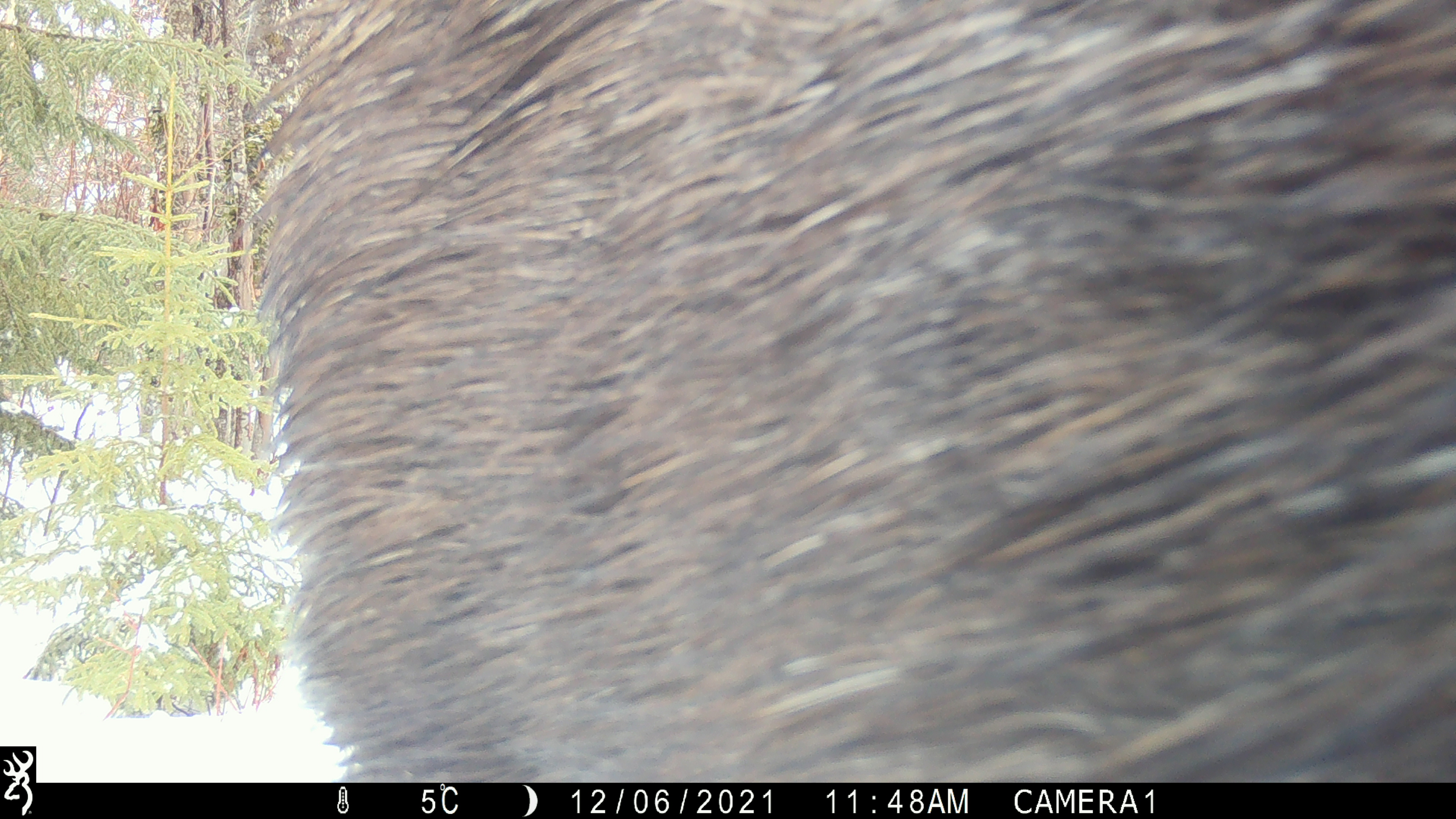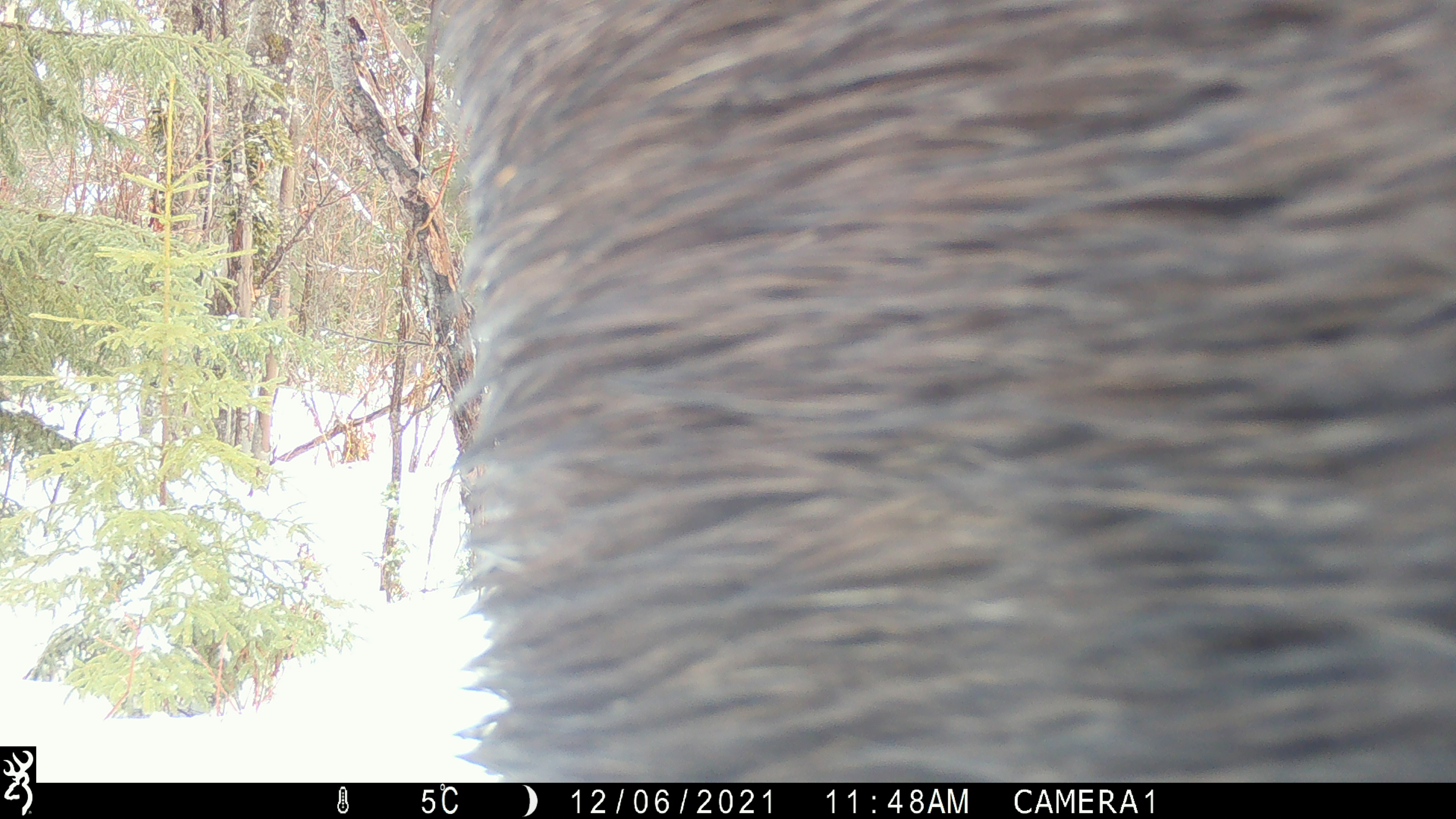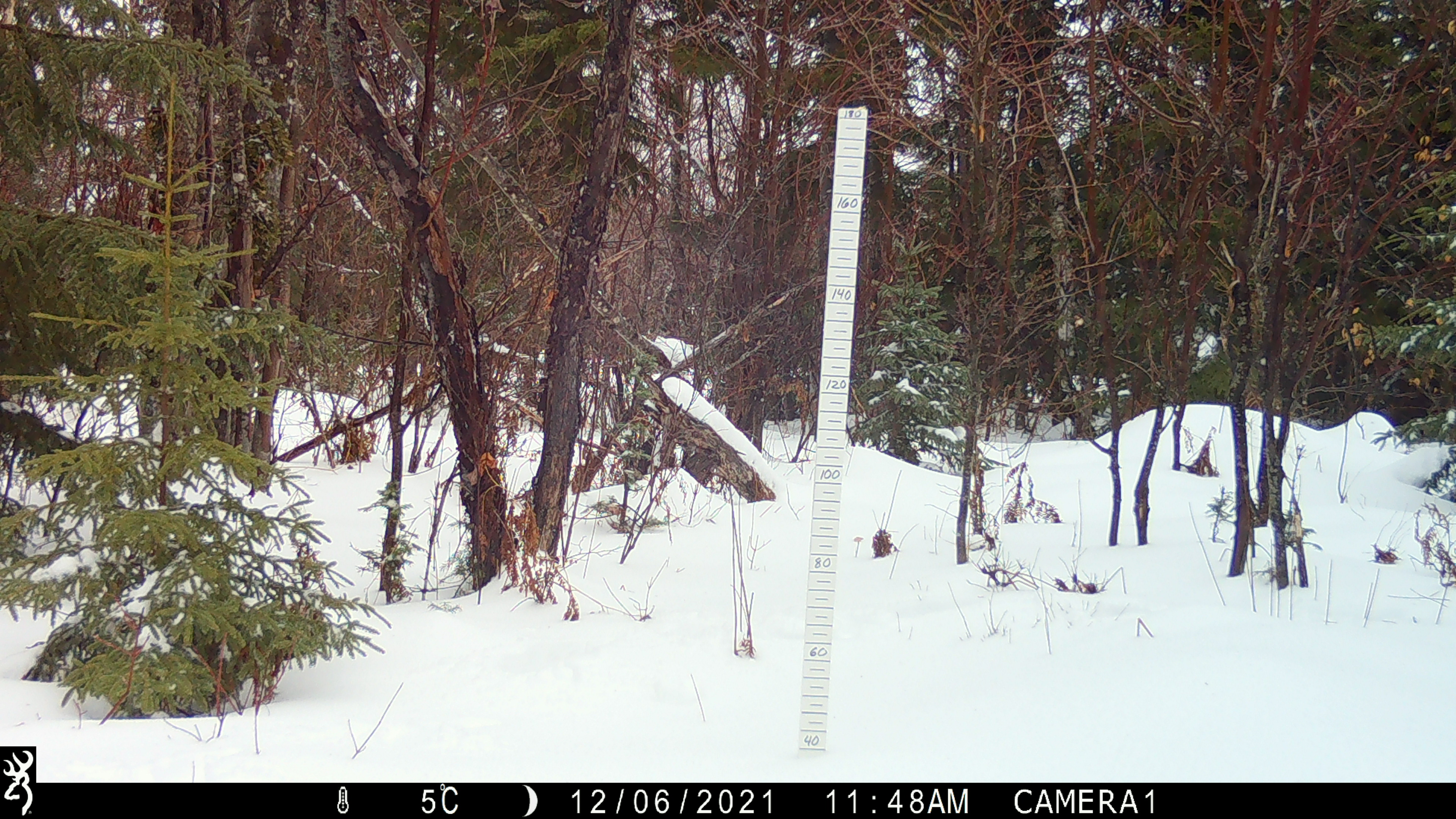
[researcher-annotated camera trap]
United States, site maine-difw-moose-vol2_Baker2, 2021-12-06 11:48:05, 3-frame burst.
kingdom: Animalia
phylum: Chordata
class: Mammalia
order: Artiodactyla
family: Cervidae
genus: Alces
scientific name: Alces alces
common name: moose